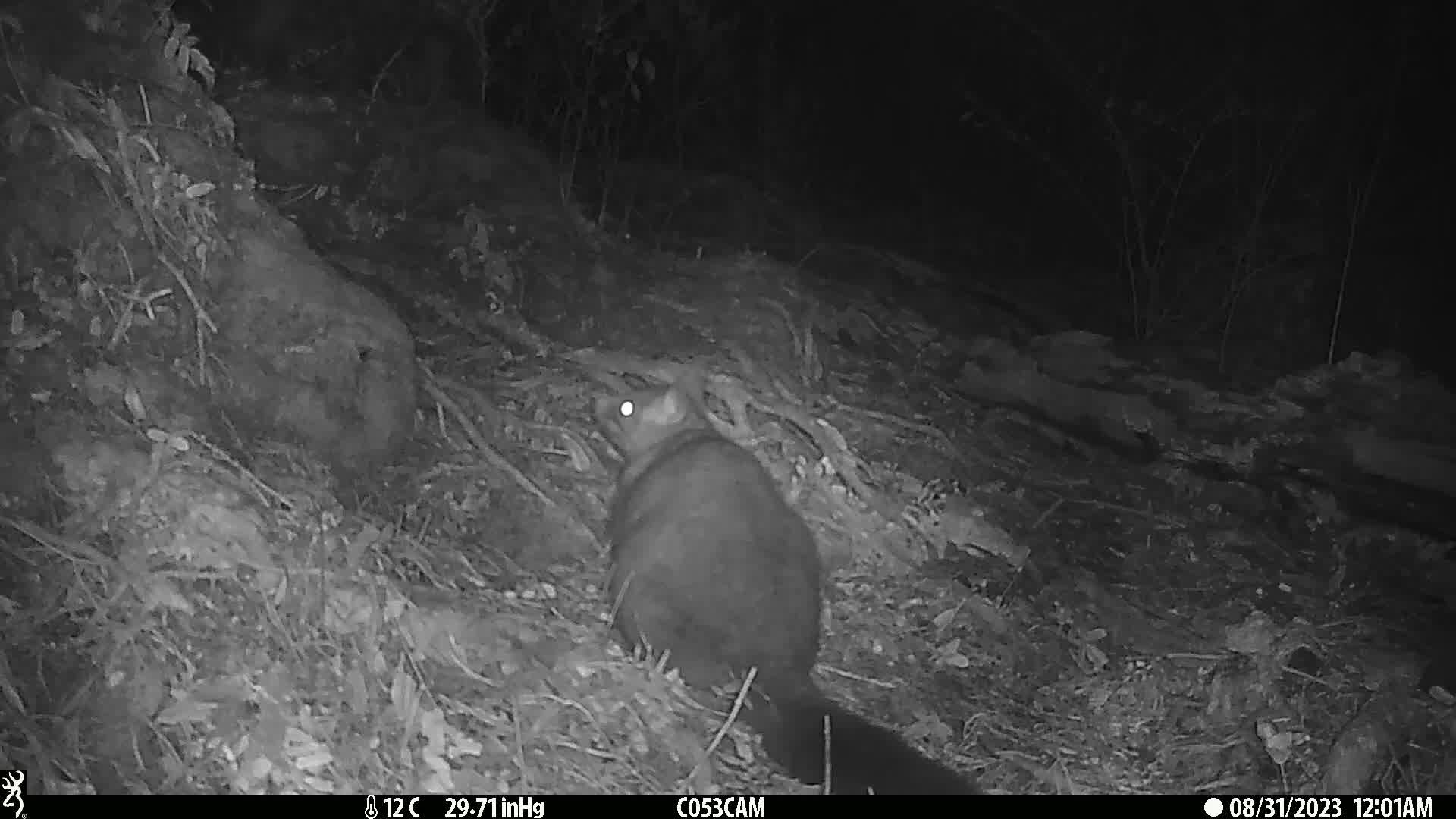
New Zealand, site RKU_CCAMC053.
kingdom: Animalia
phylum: Chordata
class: Mammalia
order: Diprotodontia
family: Phalangeridae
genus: Trichosurus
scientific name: Trichosurus vulpecula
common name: common brushtail possum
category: possum